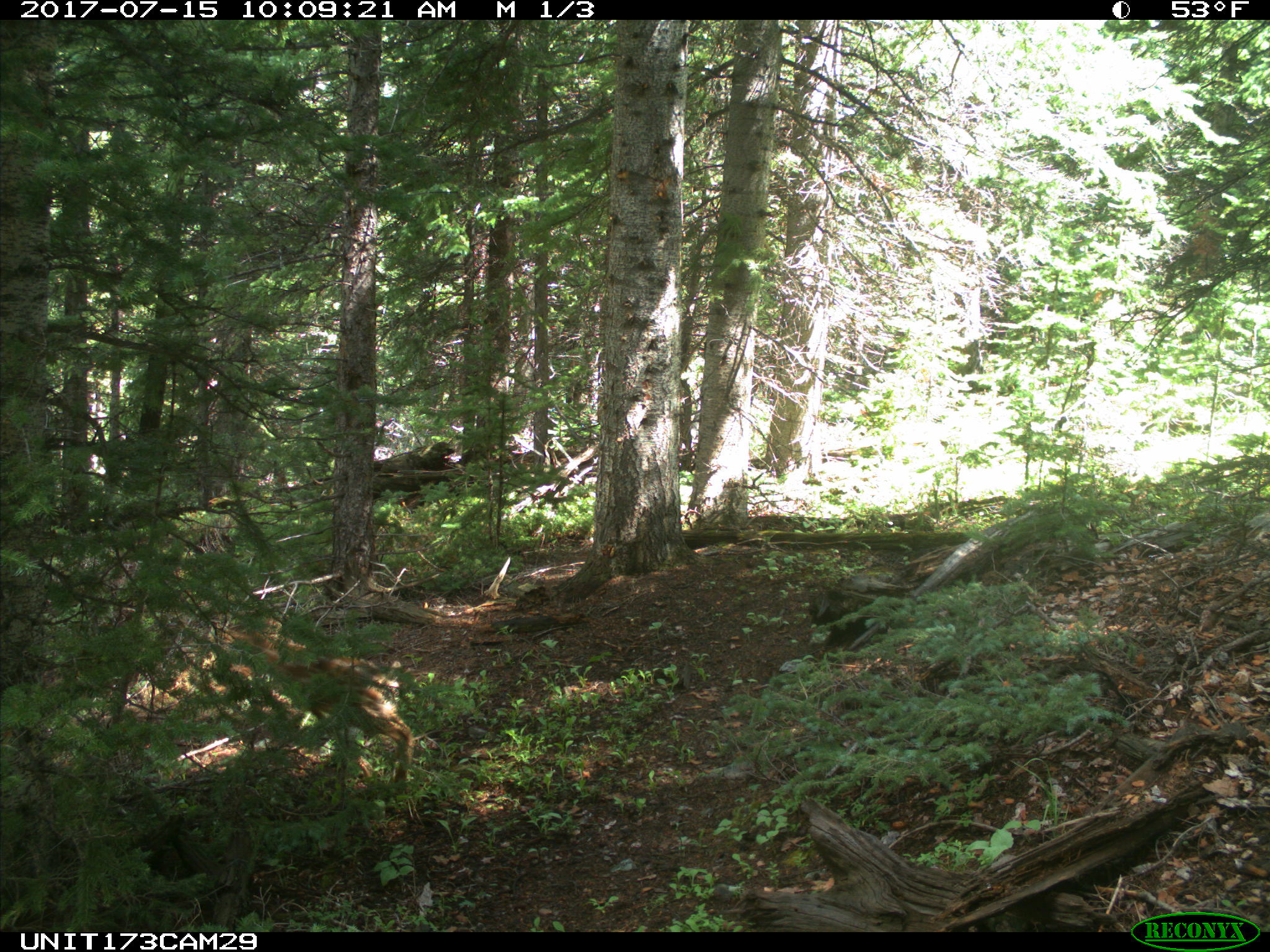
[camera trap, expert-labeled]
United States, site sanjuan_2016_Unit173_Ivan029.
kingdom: Animalia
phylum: Chordata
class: Mammalia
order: Artiodactyla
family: Cervidae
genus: Odocoileus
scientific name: Odocoileus hemionus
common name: mule deer